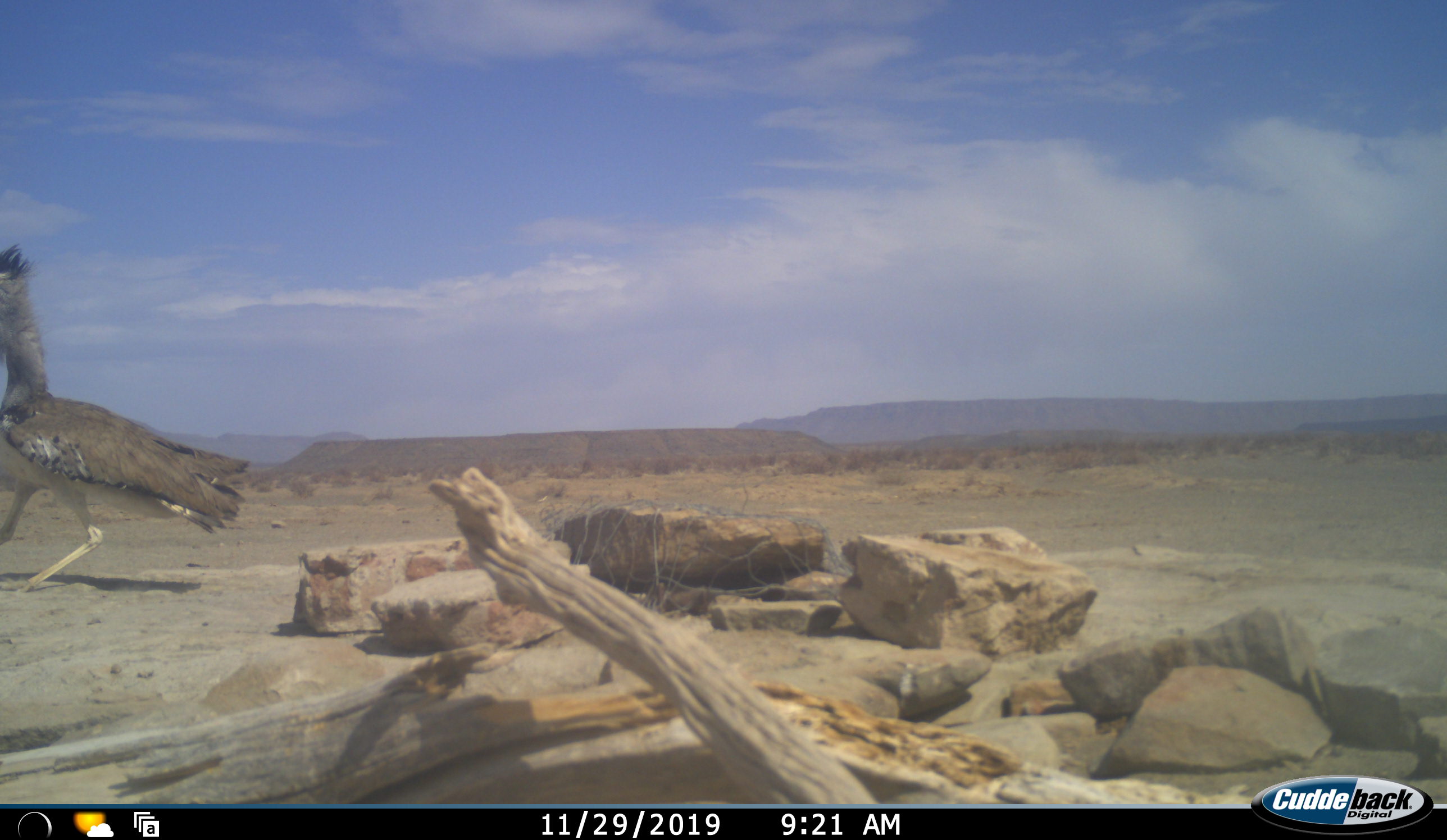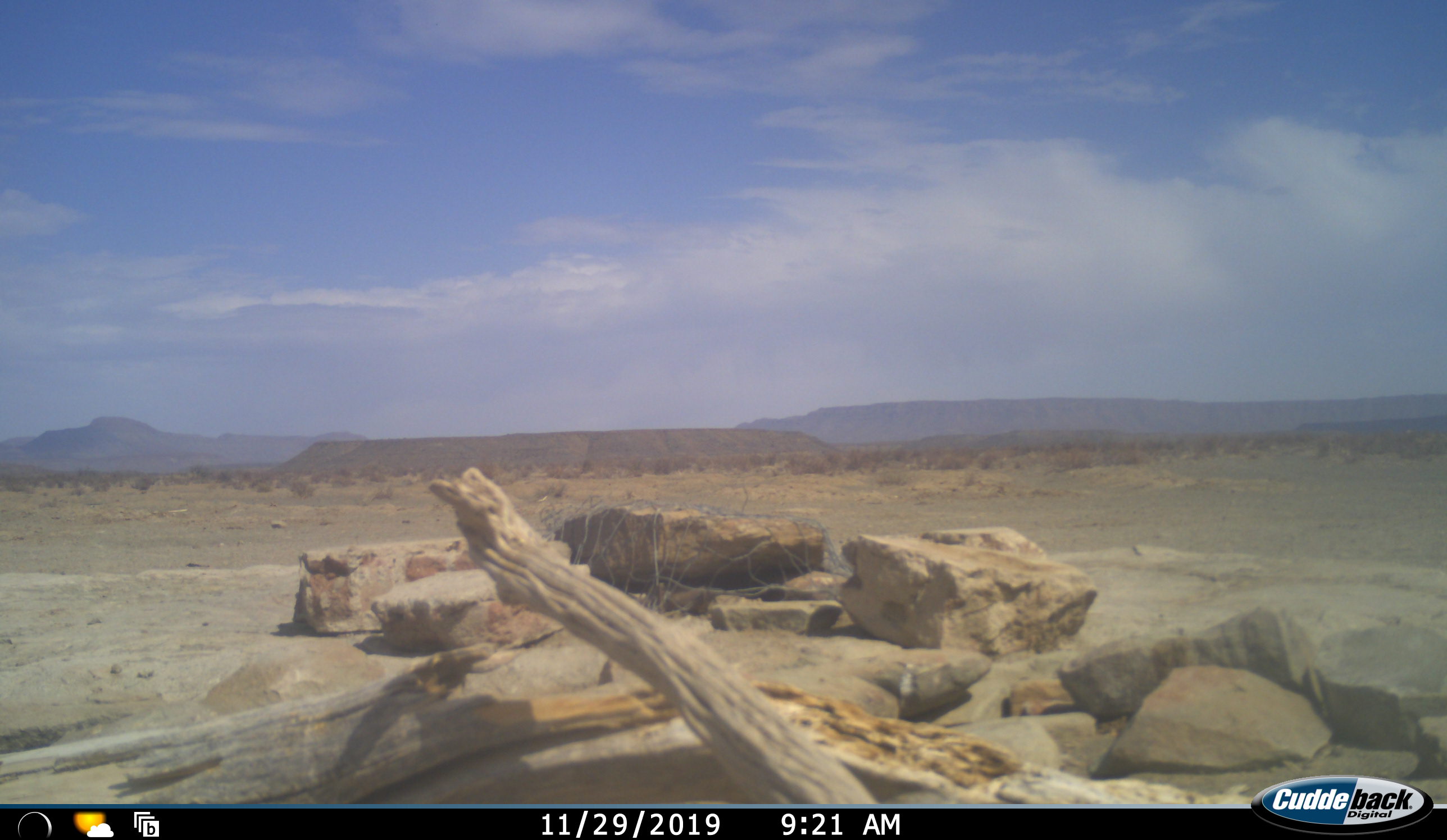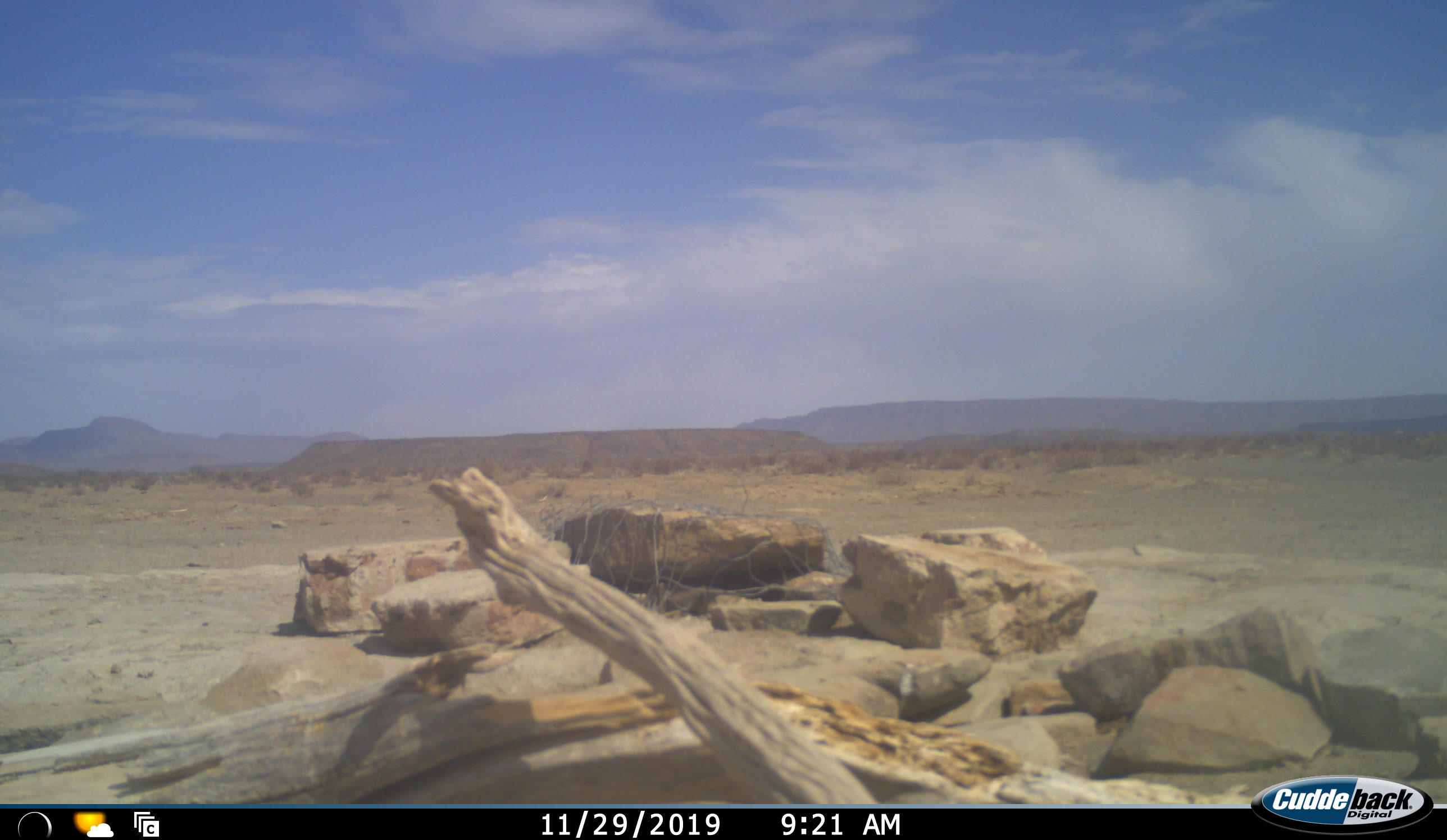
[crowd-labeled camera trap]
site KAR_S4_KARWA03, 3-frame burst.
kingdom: Animalia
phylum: Chordata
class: Aves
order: Otidiformes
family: Otididae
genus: Ardeotis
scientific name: Ardeotis kori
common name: kori bustard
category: bustardkori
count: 1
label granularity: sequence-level